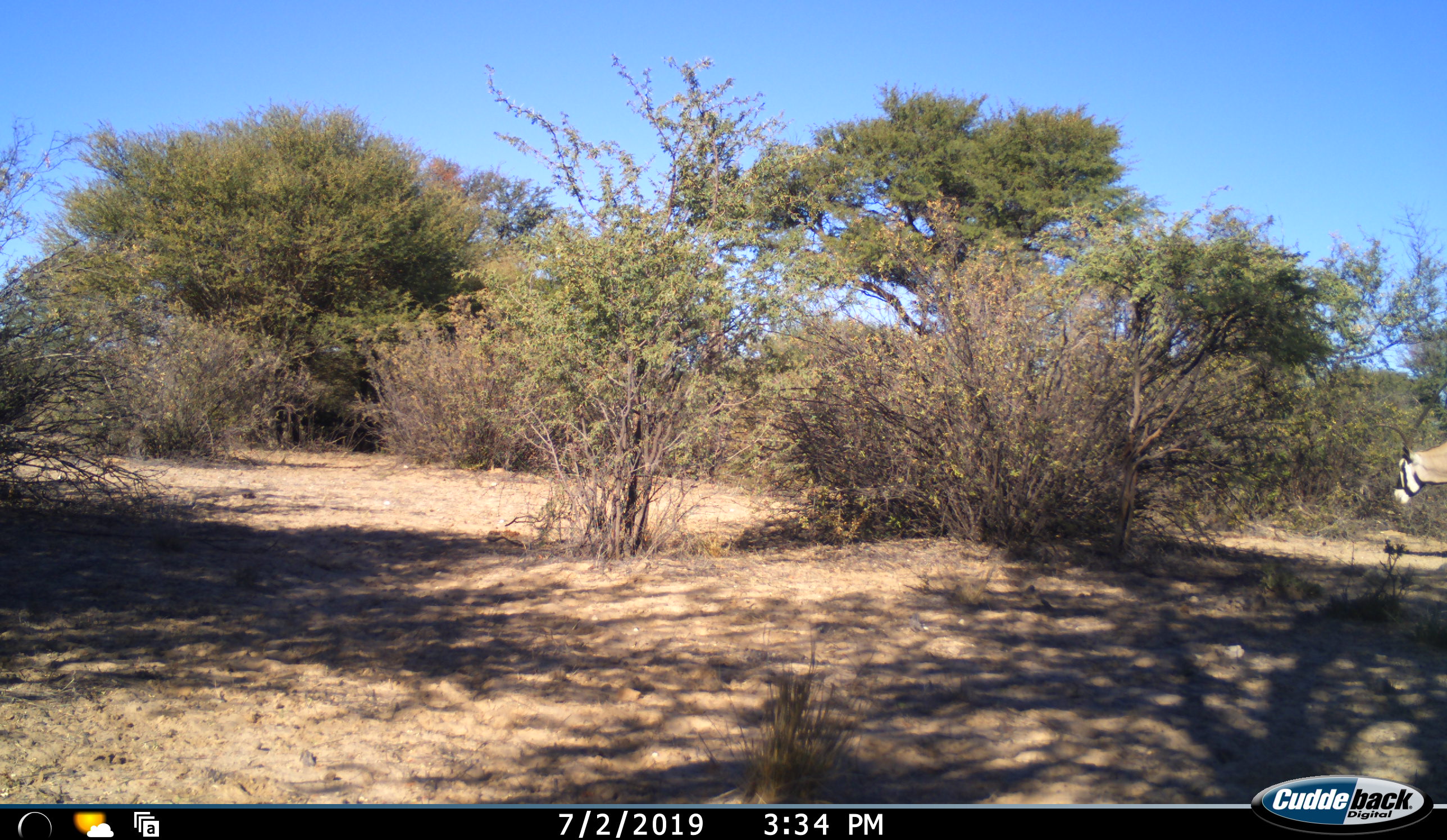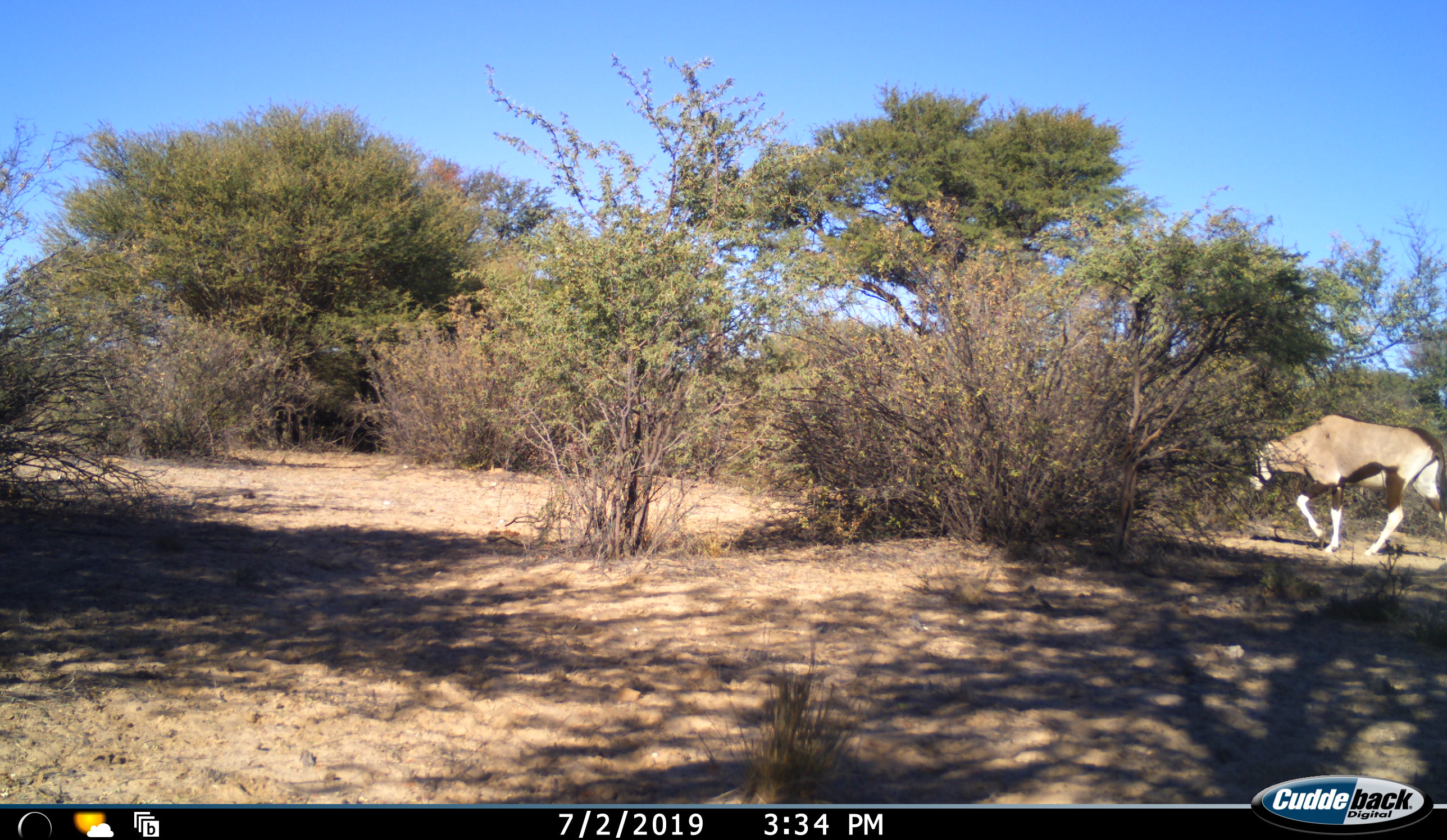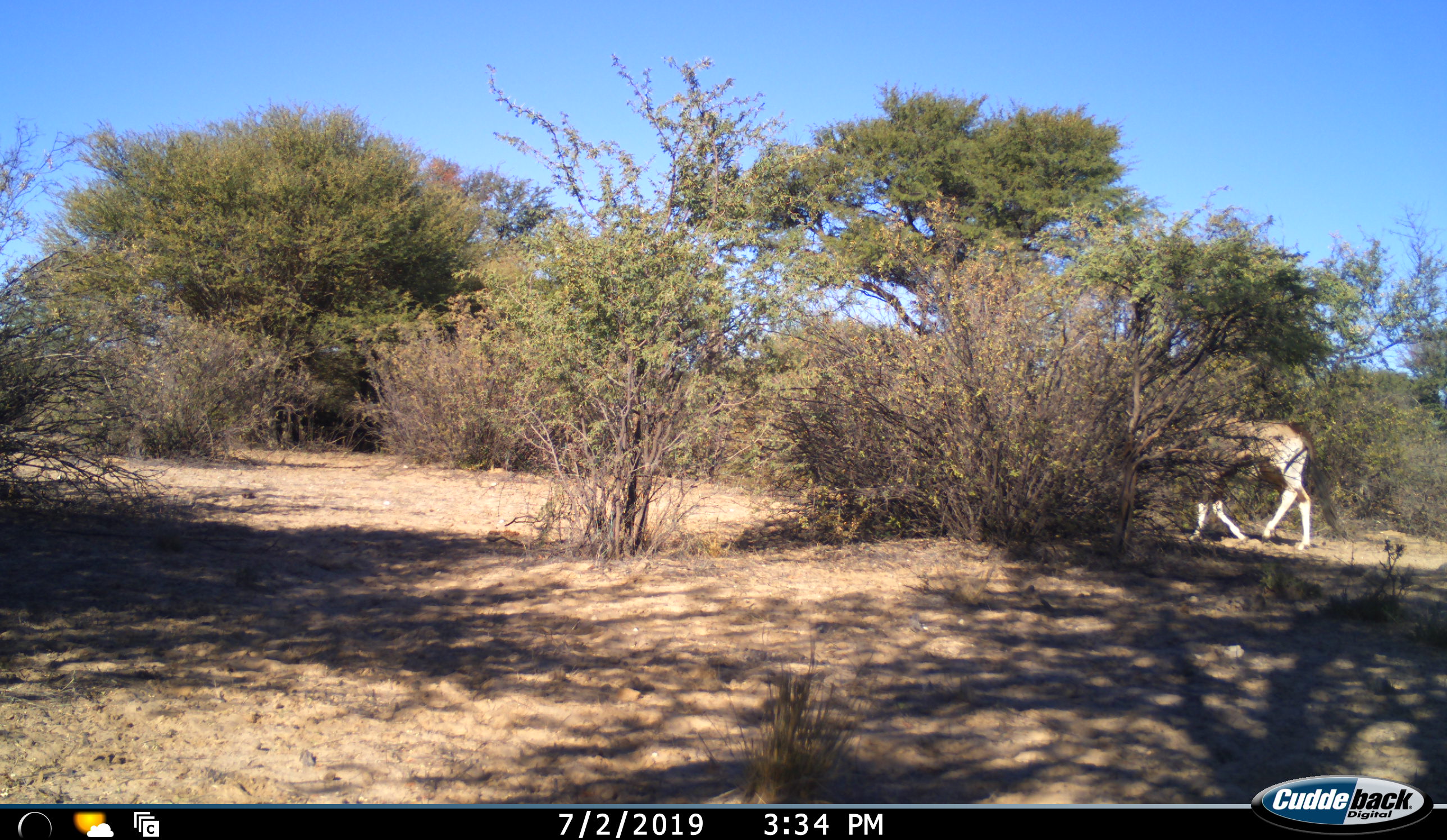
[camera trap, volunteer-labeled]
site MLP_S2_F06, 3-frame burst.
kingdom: Animalia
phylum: Chordata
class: Mammalia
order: Artiodactyla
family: Bovidae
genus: Oryx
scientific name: Oryx gazella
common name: gemsbok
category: oryx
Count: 1.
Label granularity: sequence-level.